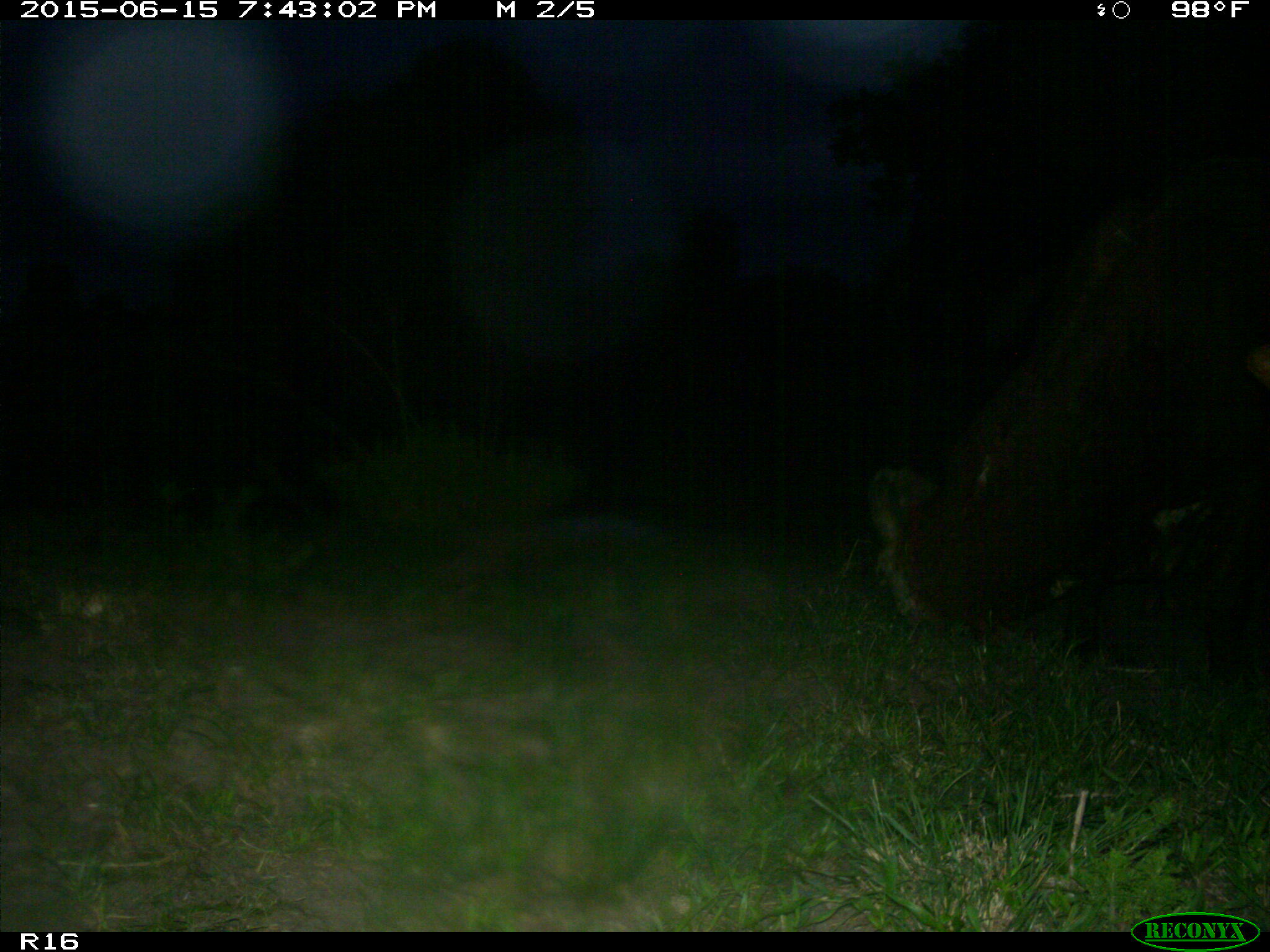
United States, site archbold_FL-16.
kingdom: Animalia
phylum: Chordata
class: Mammalia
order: Artiodactyla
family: Bovidae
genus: Bos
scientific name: Bos taurus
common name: domestic cow